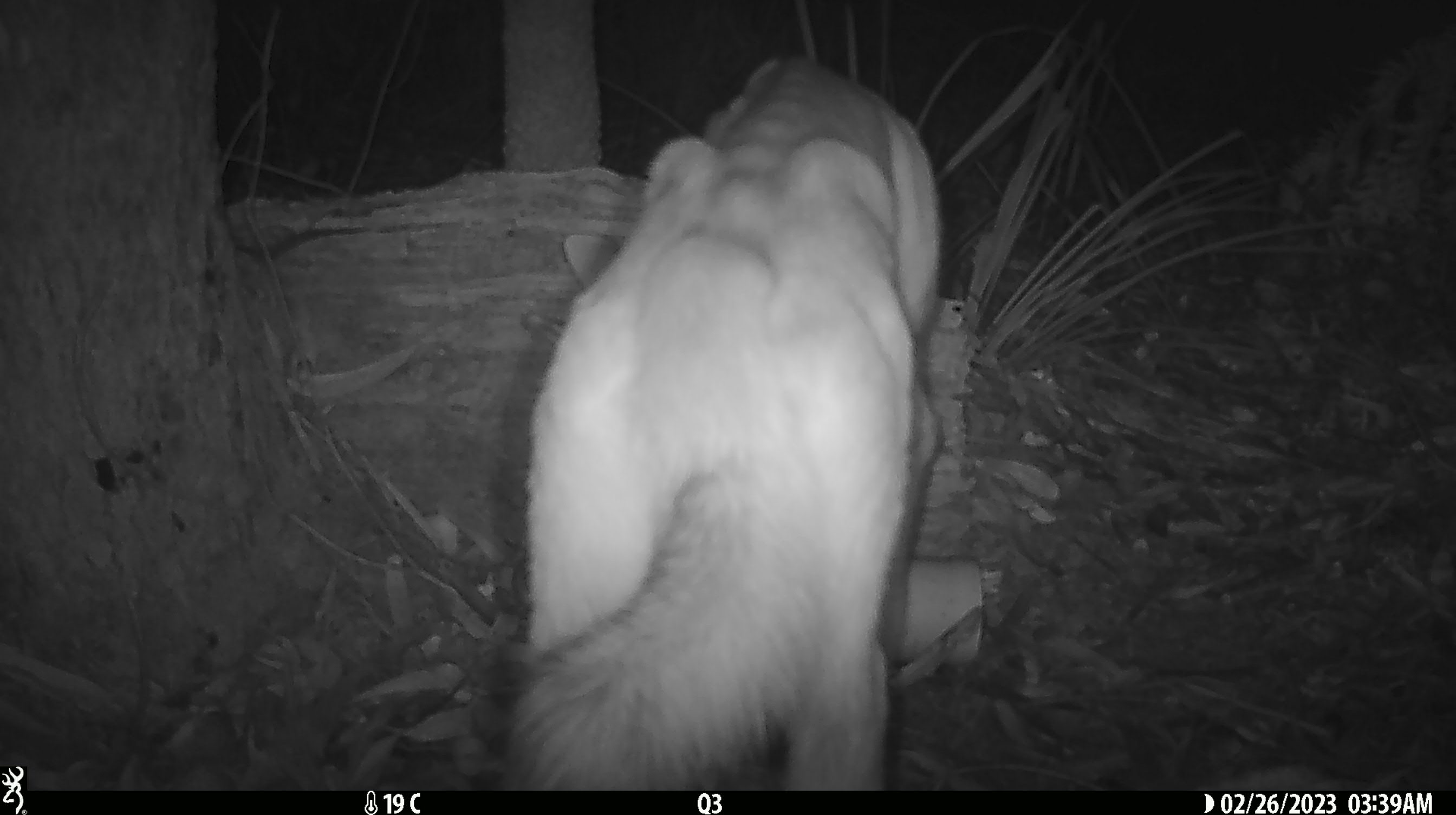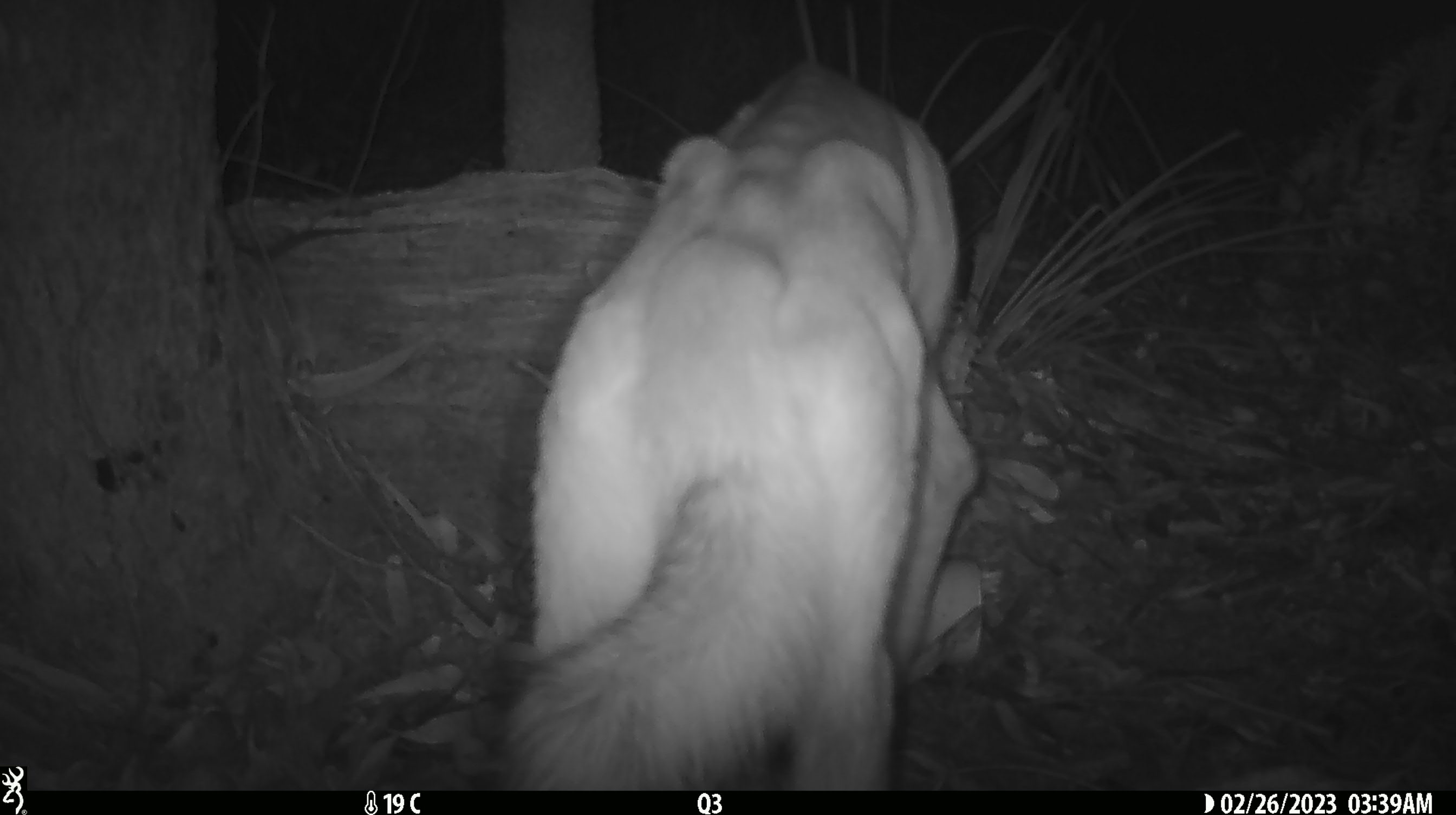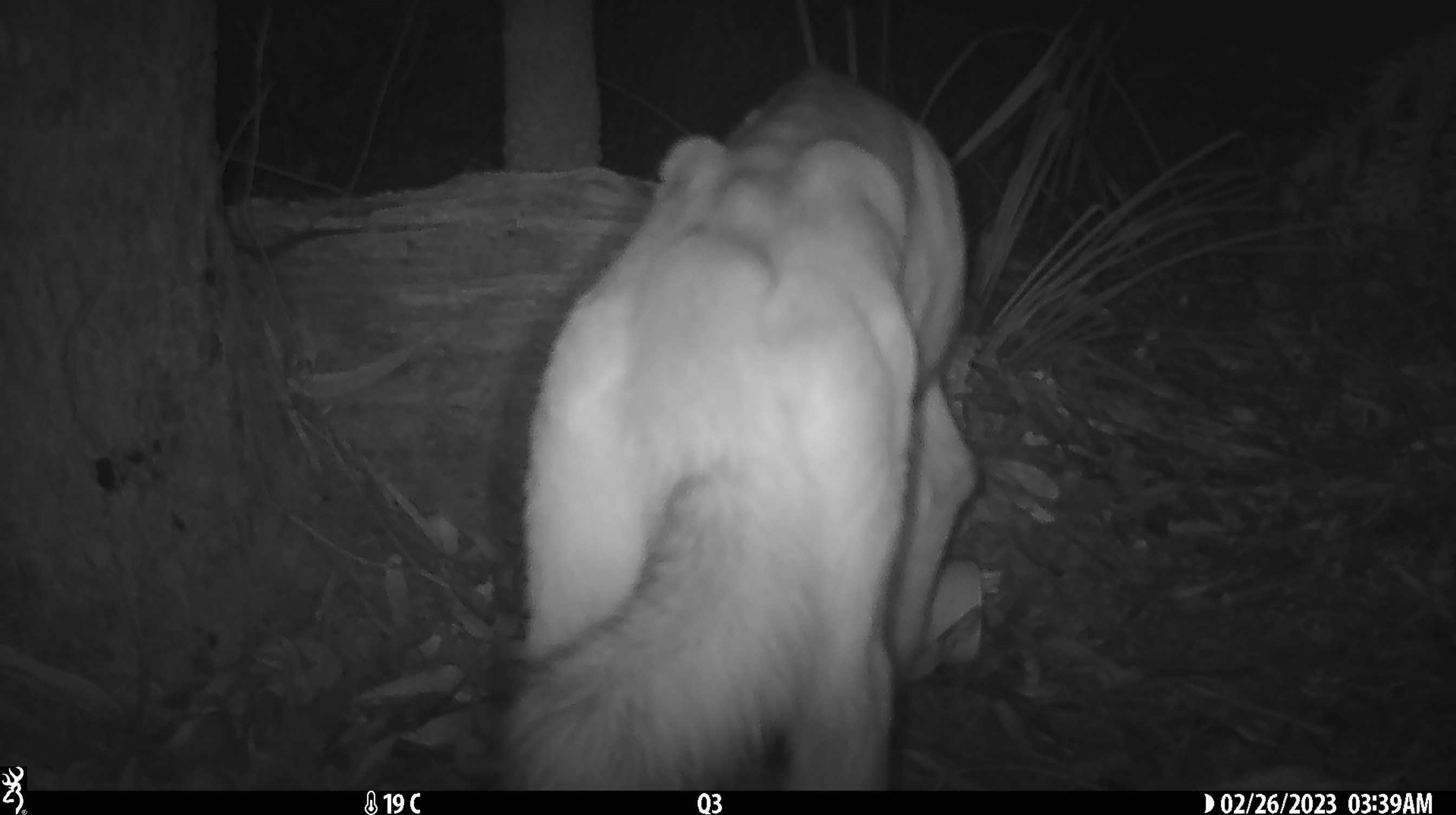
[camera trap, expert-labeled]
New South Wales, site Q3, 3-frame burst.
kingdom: Animalia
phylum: Chordata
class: Mammalia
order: Carnivora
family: Canidae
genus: Canis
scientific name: Canis familiaris dingo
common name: dingo